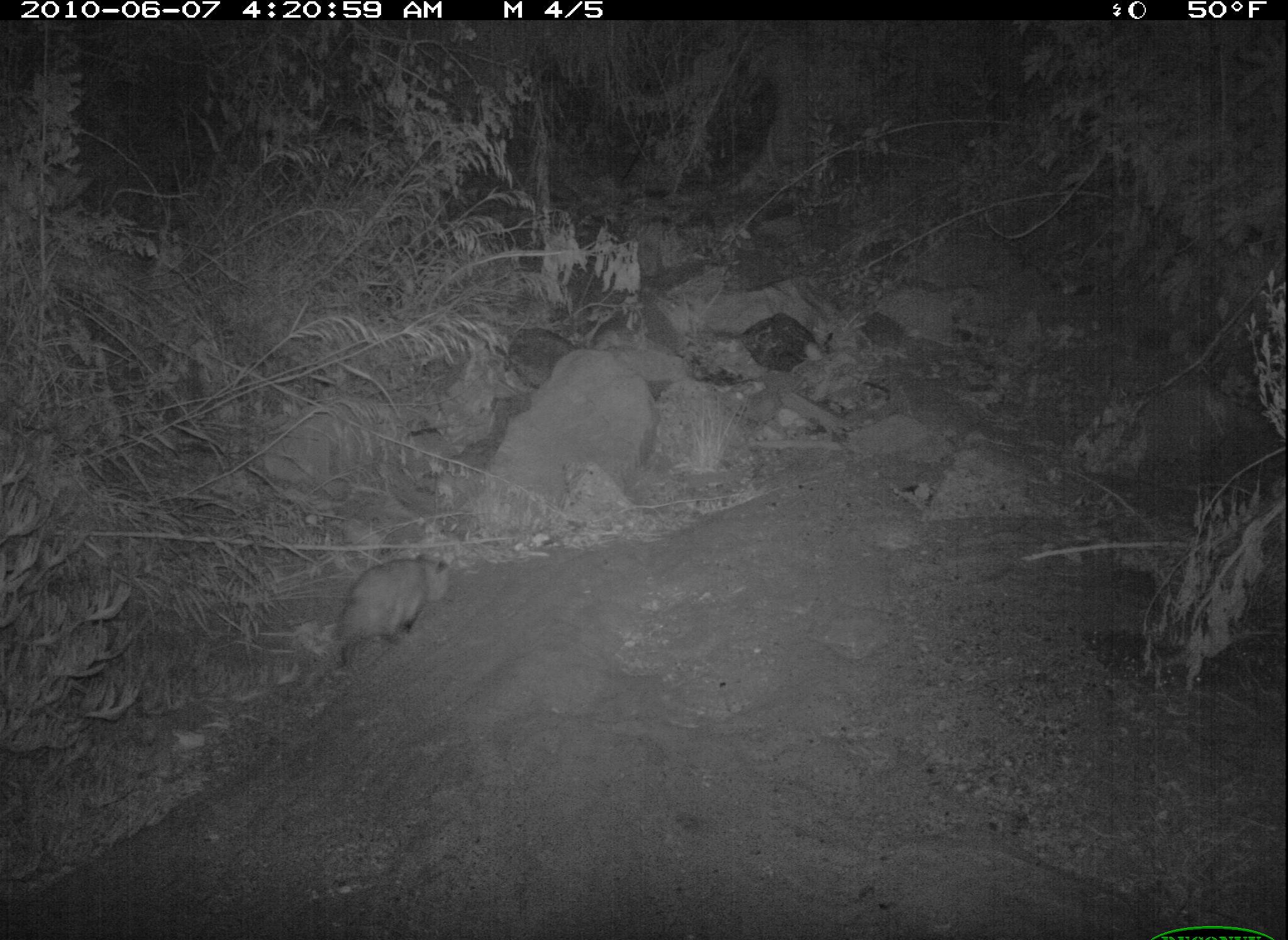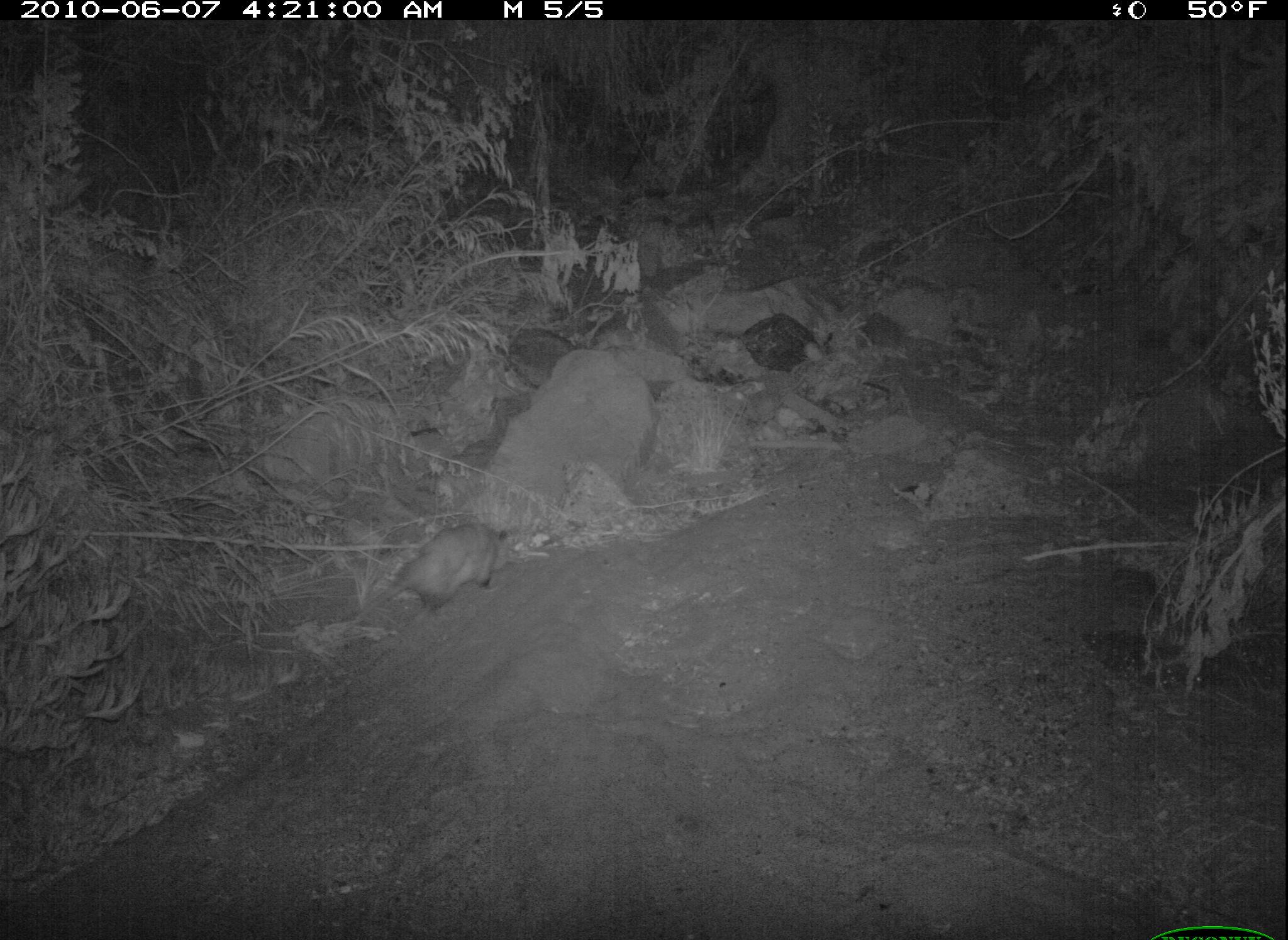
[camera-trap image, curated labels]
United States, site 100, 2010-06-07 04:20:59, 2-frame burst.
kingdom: Animalia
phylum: Chordata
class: Mammalia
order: Didelphimorphia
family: Didelphidae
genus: Didelphis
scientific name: Didelphis virginiana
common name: virginia opossum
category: opossum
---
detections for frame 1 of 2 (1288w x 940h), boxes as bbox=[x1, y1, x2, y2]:
opossum: bbox=[299, 548, 457, 688]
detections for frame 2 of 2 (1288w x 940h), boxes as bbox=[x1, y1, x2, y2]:
opossum: bbox=[327, 511, 531, 644]